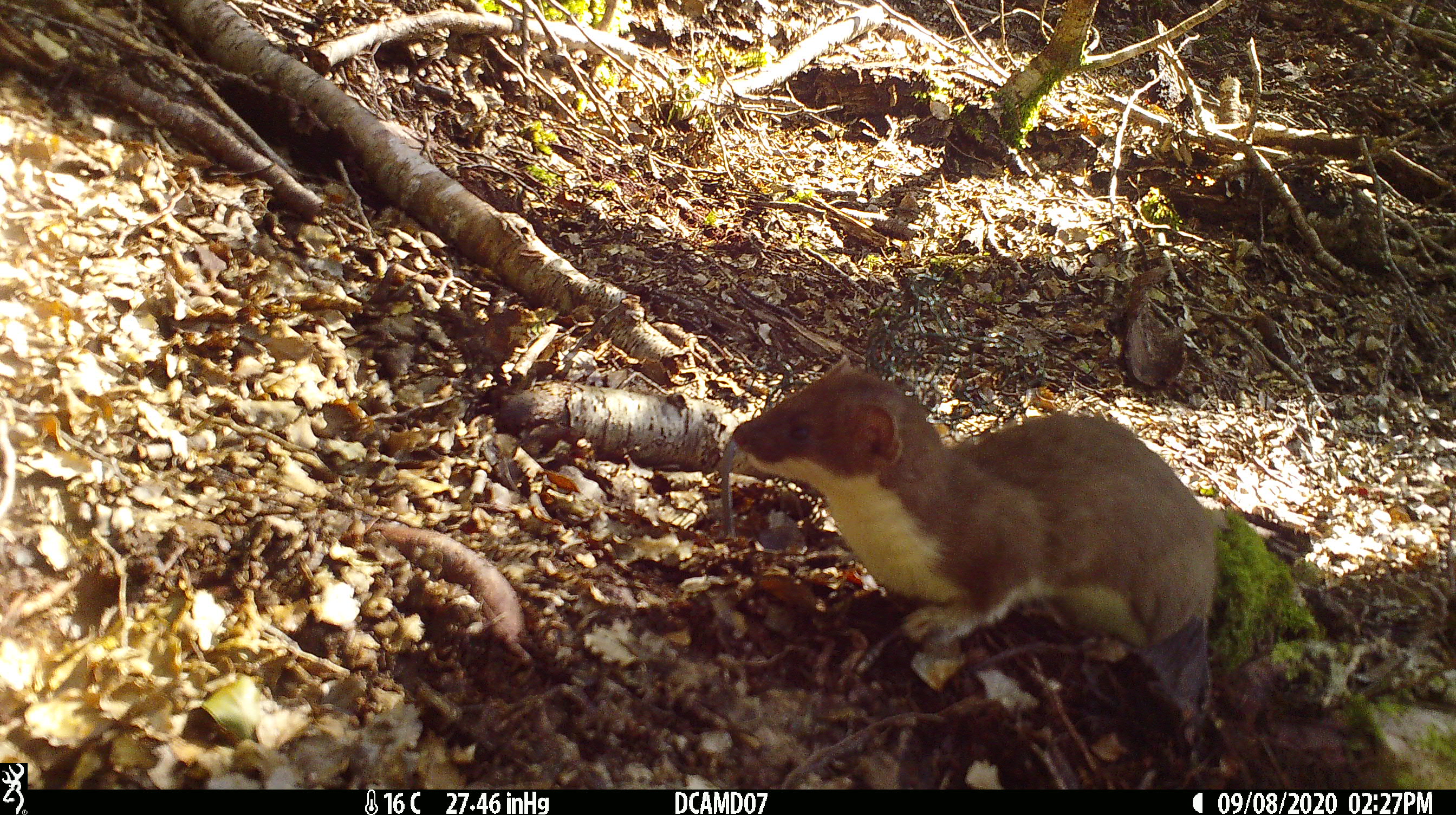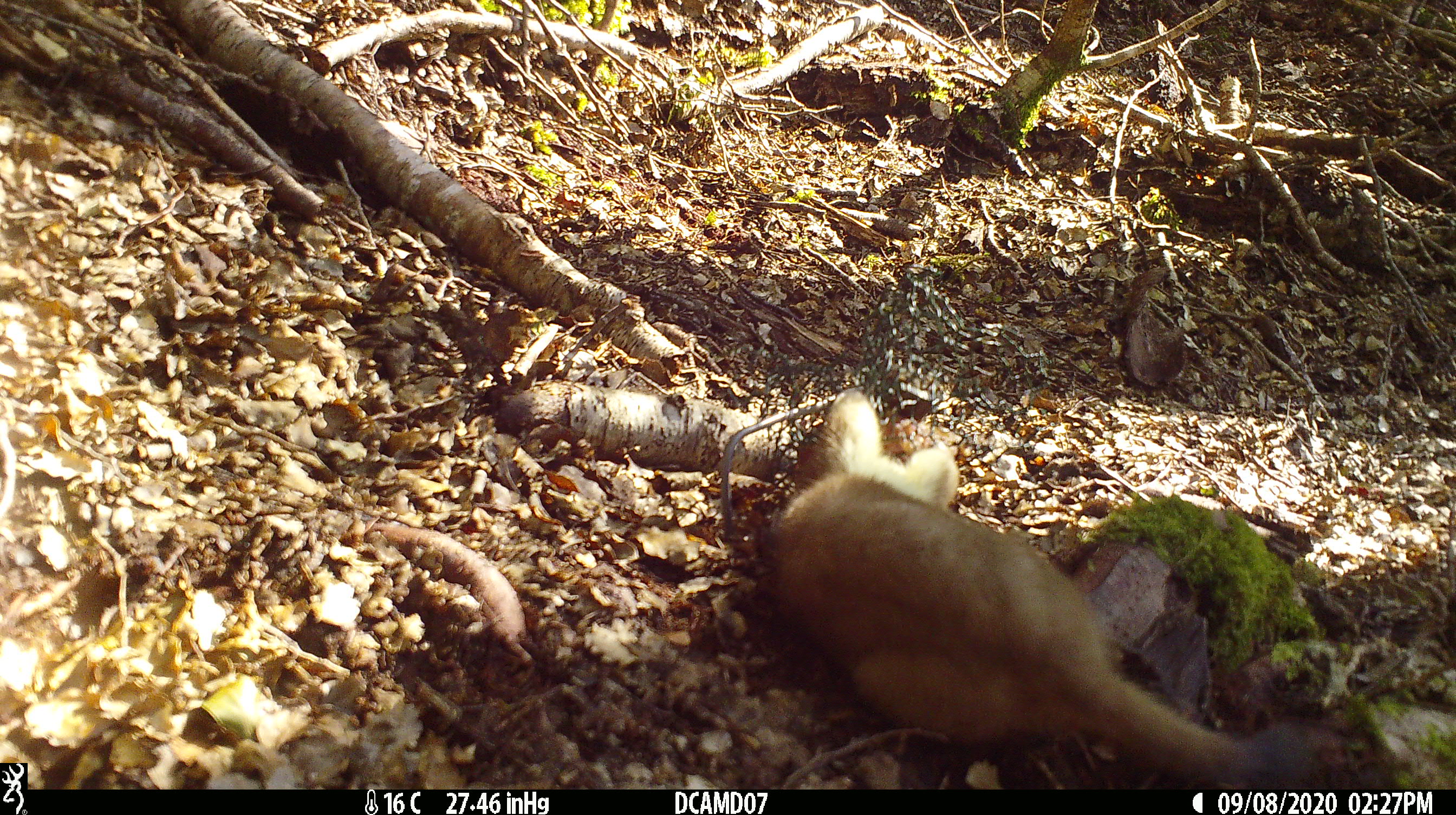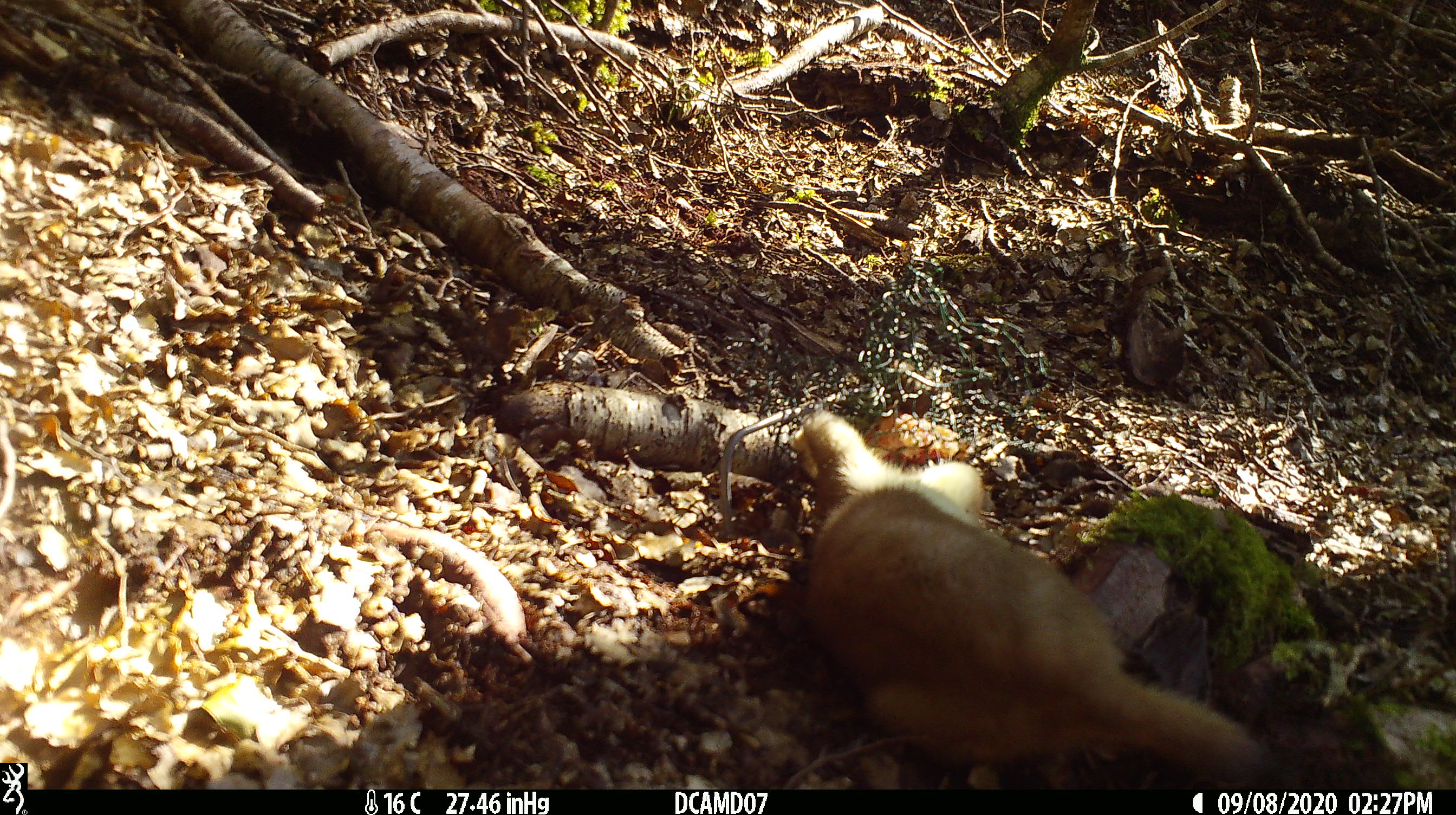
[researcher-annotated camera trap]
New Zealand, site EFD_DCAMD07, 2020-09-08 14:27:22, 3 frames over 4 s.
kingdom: Animalia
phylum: Chordata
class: Mammalia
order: Carnivora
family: Mustelidae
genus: Mustela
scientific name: Mustela erminea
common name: stoat